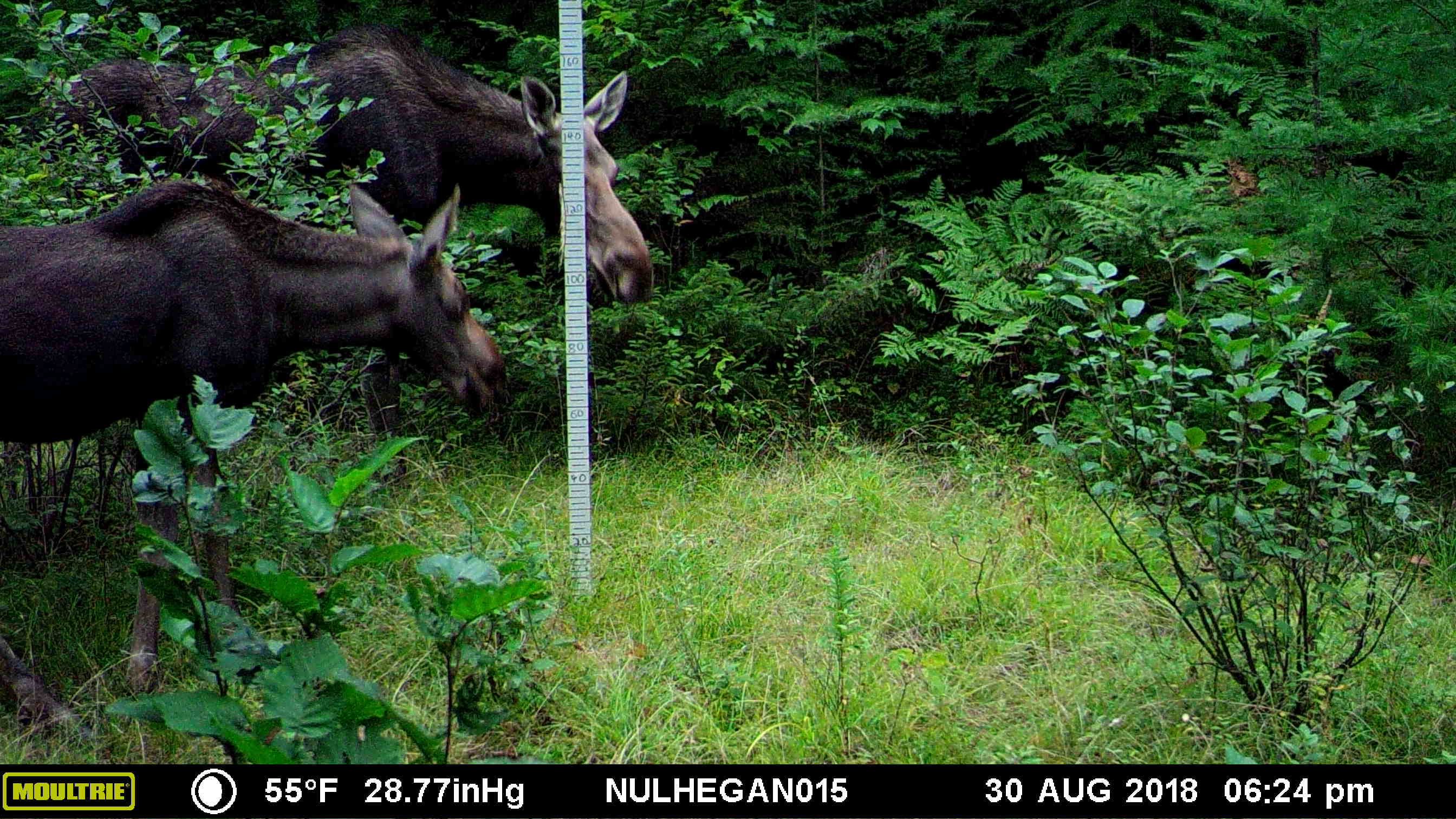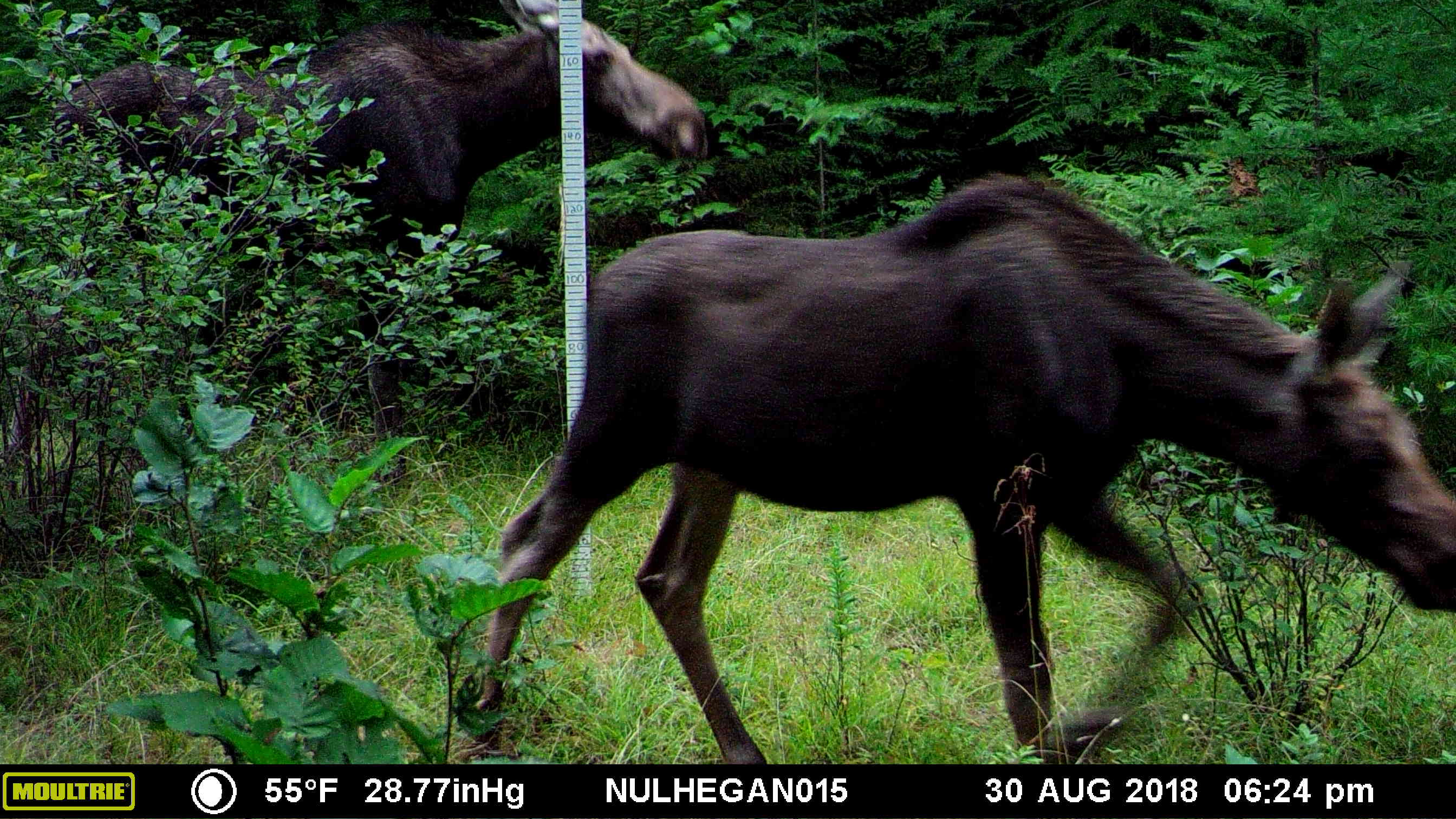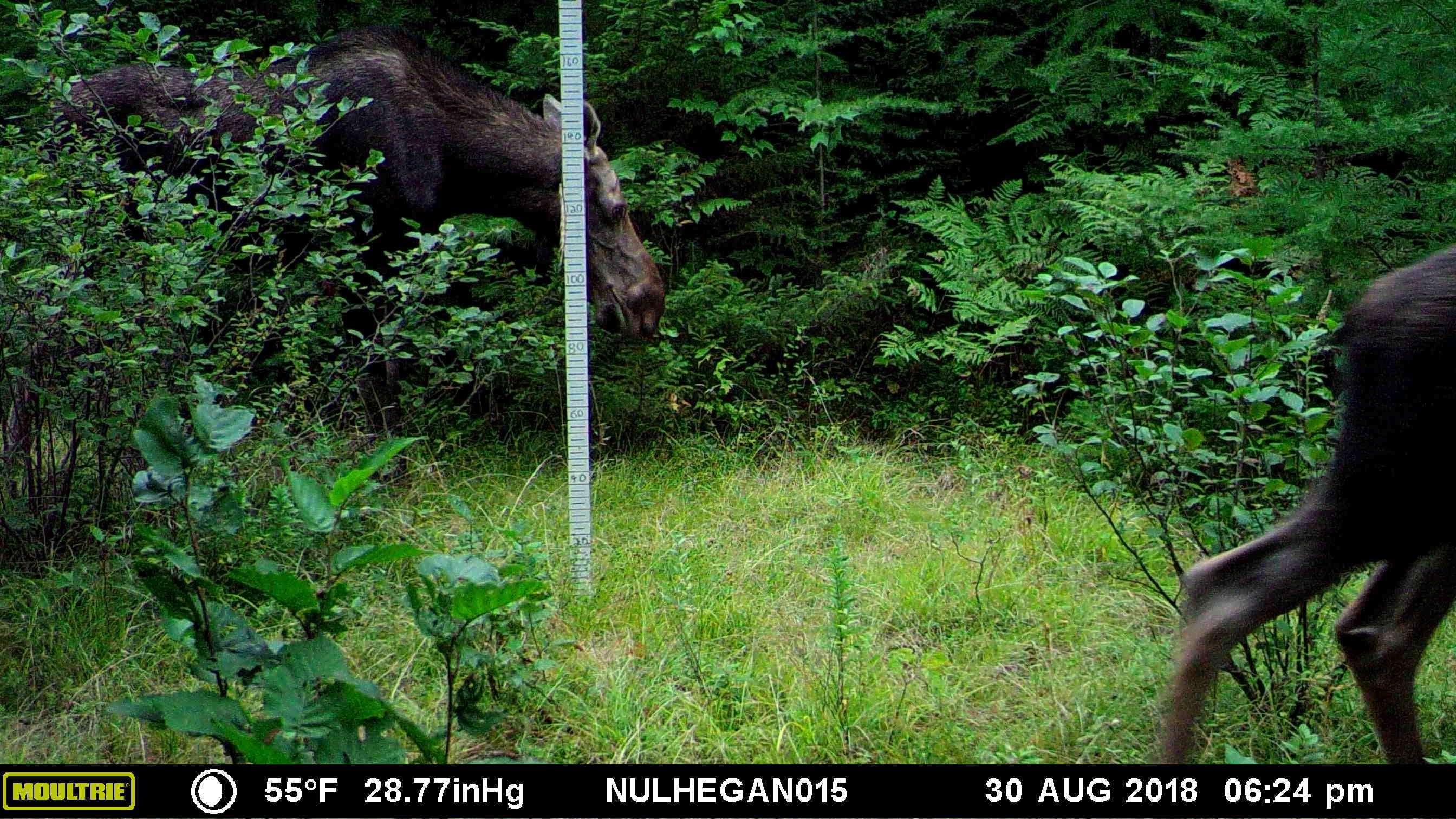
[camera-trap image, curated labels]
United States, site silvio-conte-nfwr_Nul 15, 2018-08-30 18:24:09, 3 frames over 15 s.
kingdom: Animalia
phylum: Chordata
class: Mammalia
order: Artiodactyla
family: Cervidae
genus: Alces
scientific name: Alces alces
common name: moose